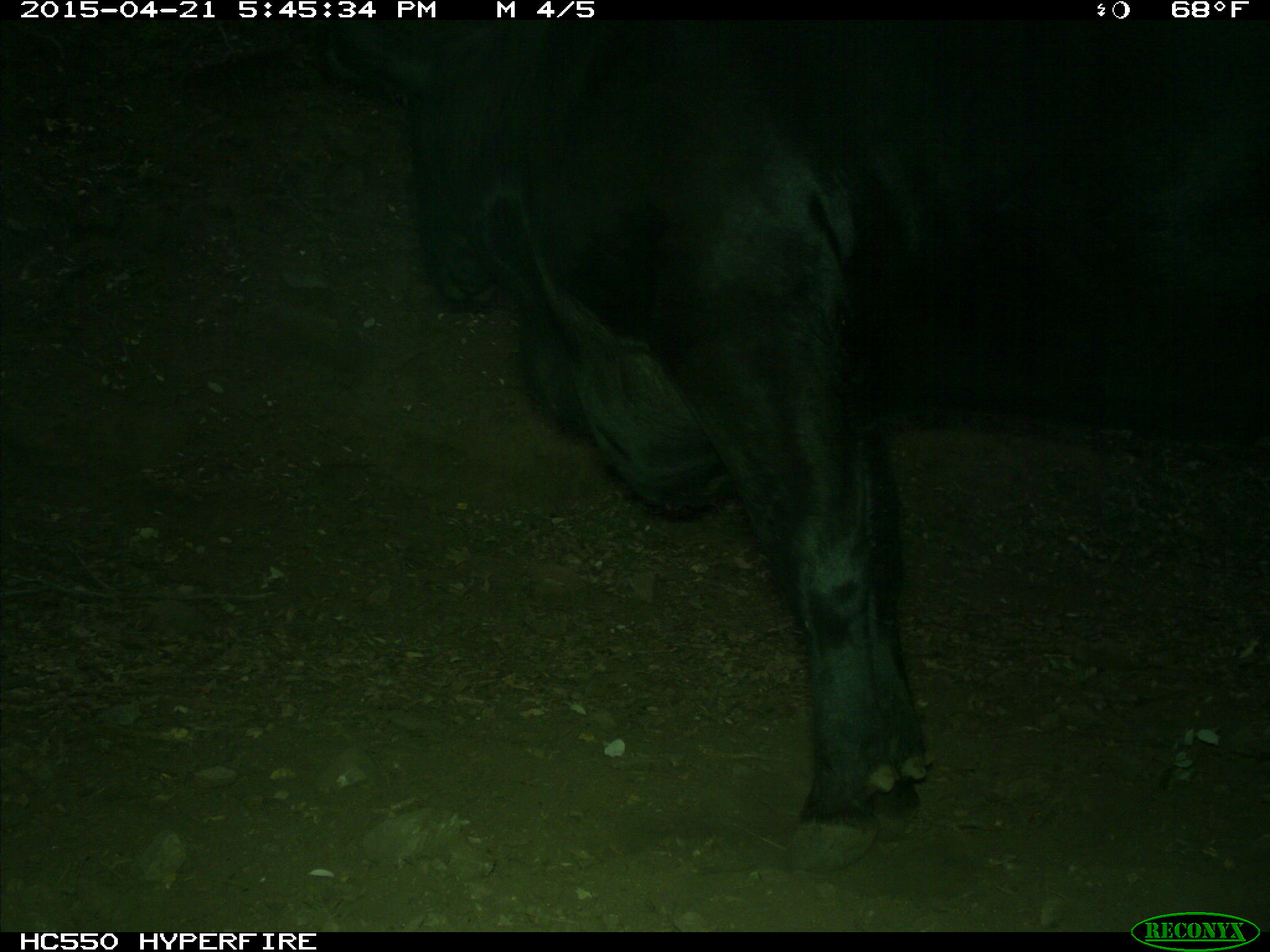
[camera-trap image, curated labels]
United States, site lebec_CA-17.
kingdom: Animalia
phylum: Chordata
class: Mammalia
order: Artiodactyla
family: Bovidae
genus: Bos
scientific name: Bos taurus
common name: domestic cow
Bos taurus (domestic cow).